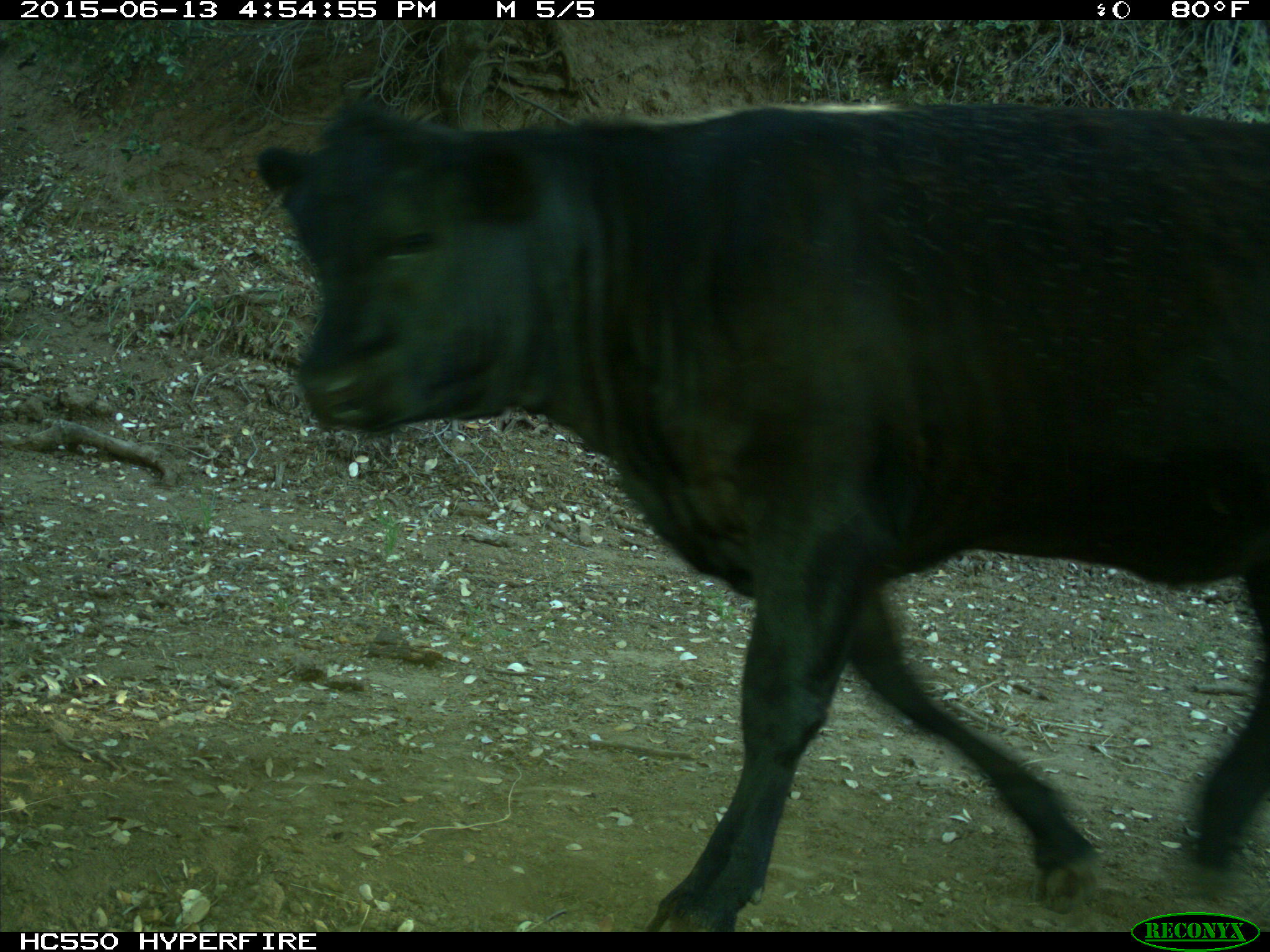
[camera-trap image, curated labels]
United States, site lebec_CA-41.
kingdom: Animalia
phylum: Chordata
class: Mammalia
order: Artiodactyla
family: Bovidae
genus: Bos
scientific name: Bos taurus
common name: domestic cow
Bos taurus (domestic cow).